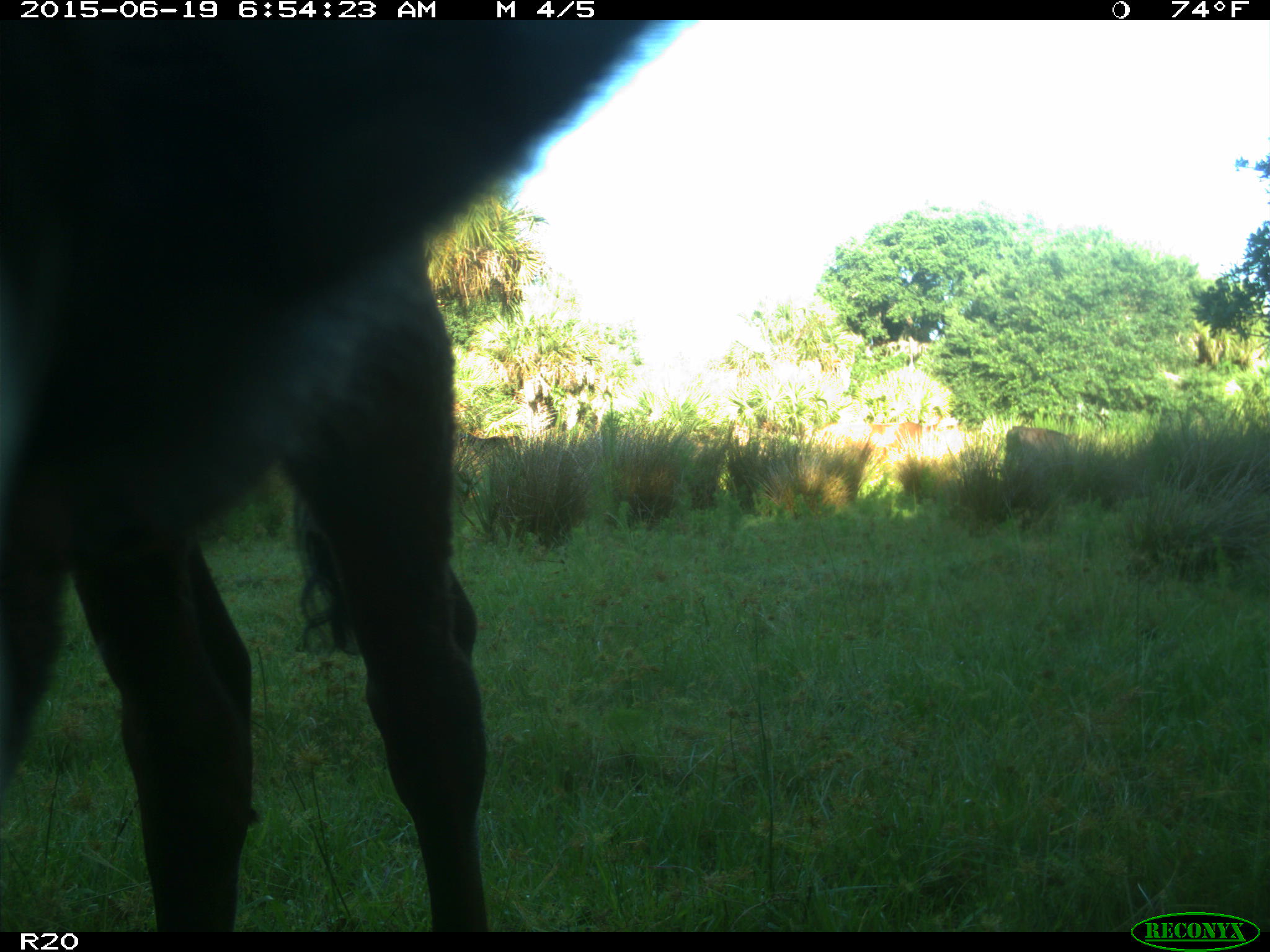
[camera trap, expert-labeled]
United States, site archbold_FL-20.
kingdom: Animalia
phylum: Chordata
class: Mammalia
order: Artiodactyla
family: Bovidae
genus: Bos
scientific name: Bos taurus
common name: domestic cow